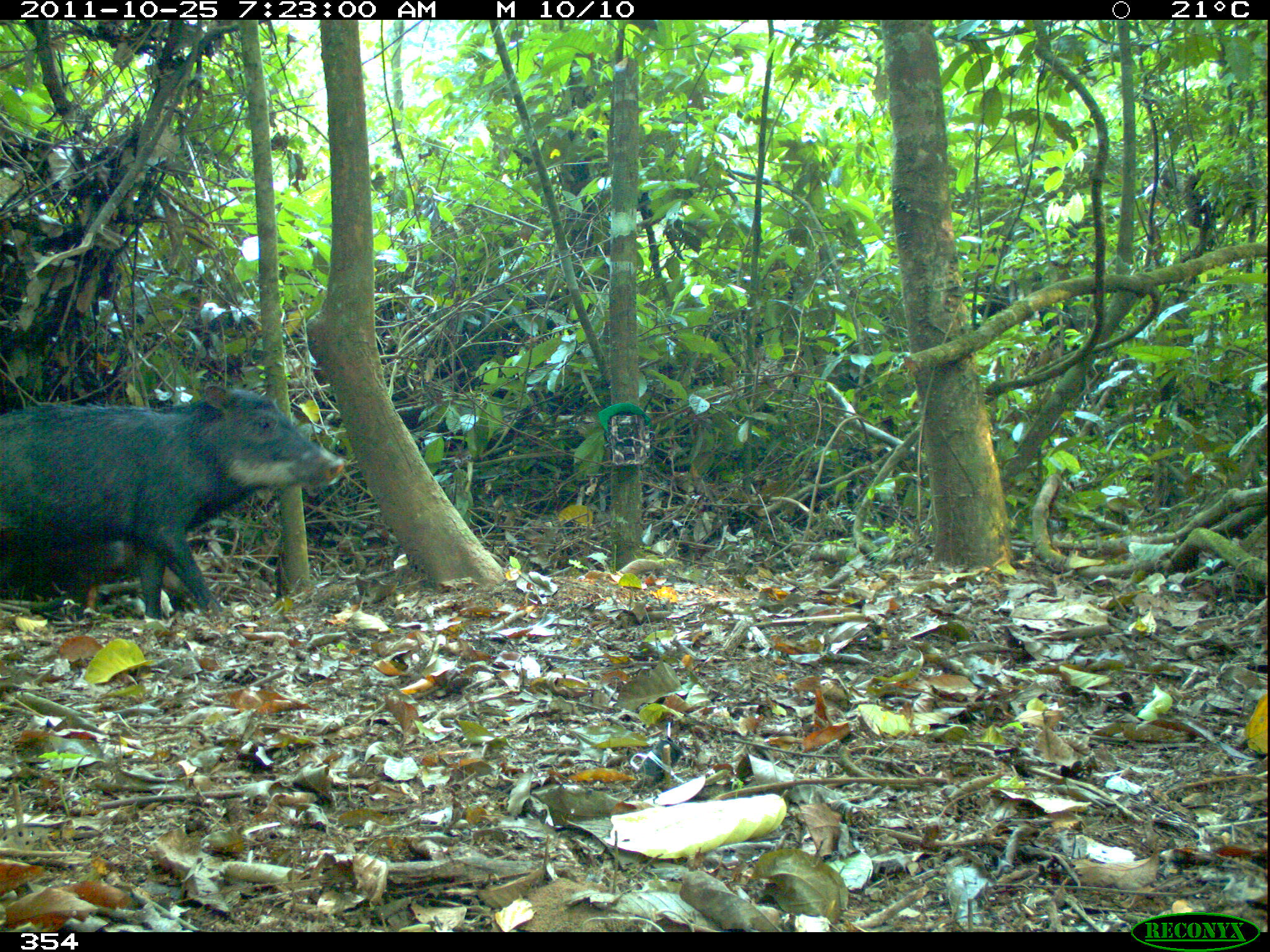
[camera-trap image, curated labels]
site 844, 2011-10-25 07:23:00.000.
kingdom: Animalia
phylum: Chordata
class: Mammalia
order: Artiodactyla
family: Tayassuidae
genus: Tayassu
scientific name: Tayassu pecari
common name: white-lipped peccary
Tayassu pecari (white-lipped peccary).